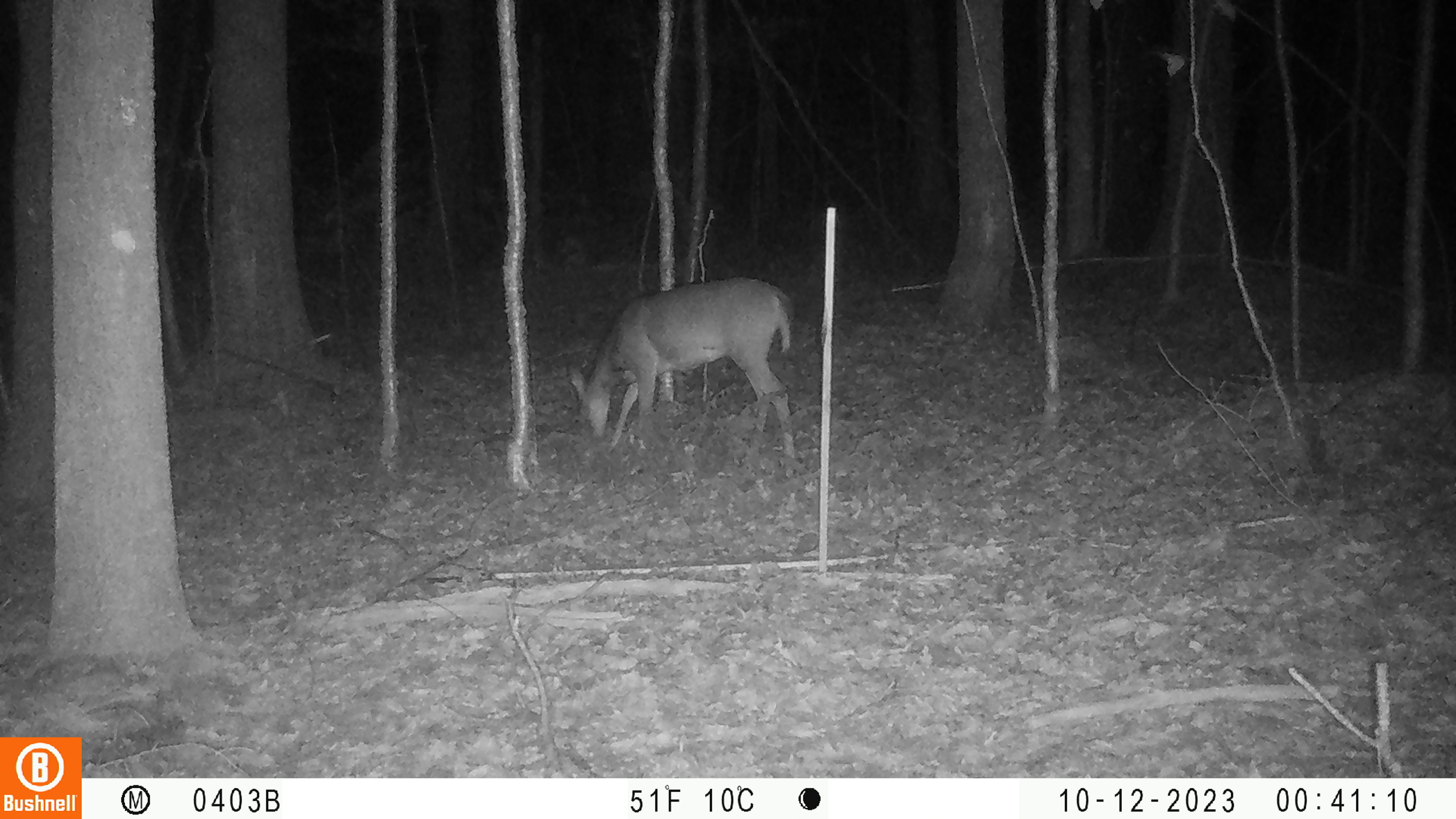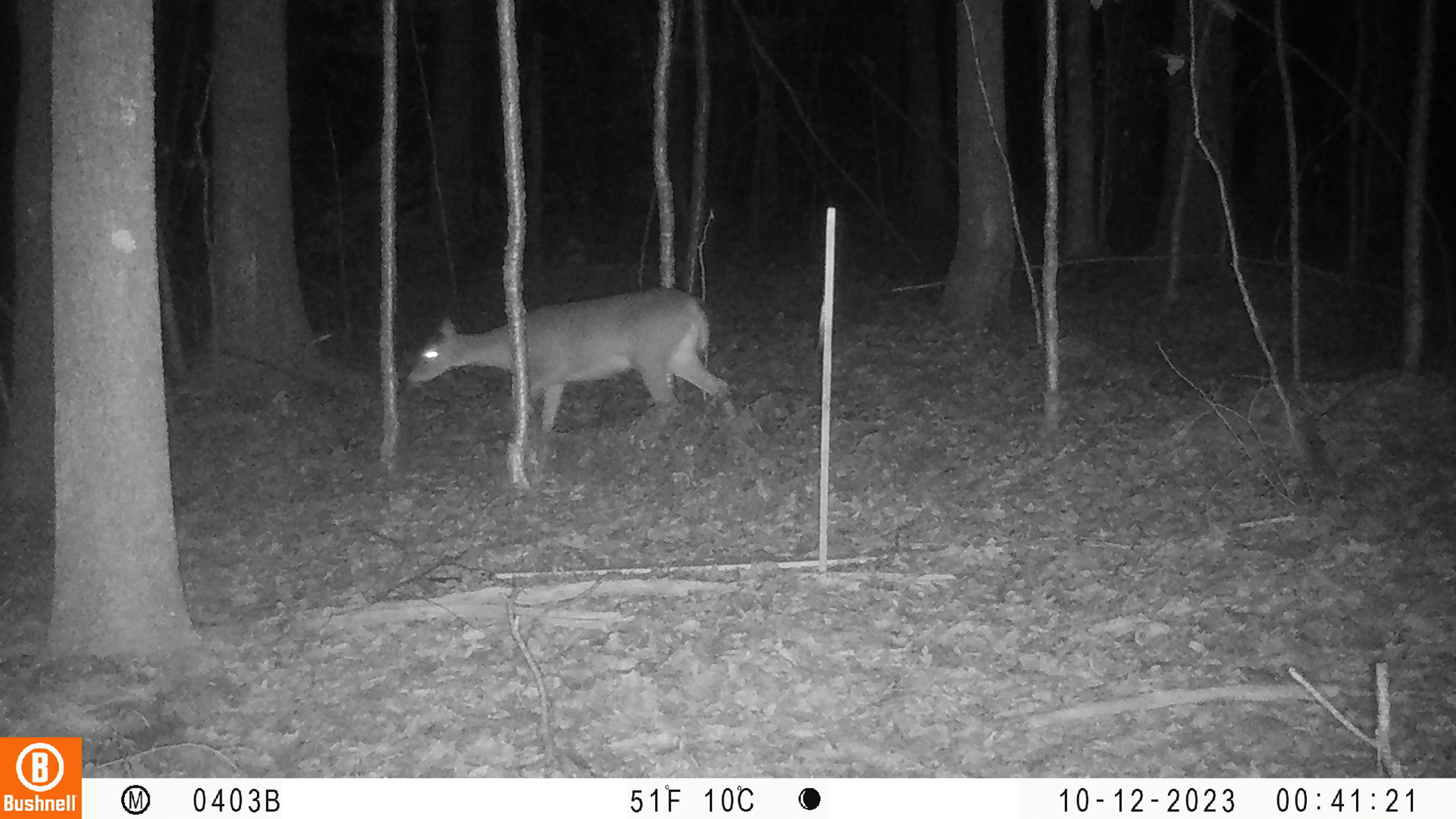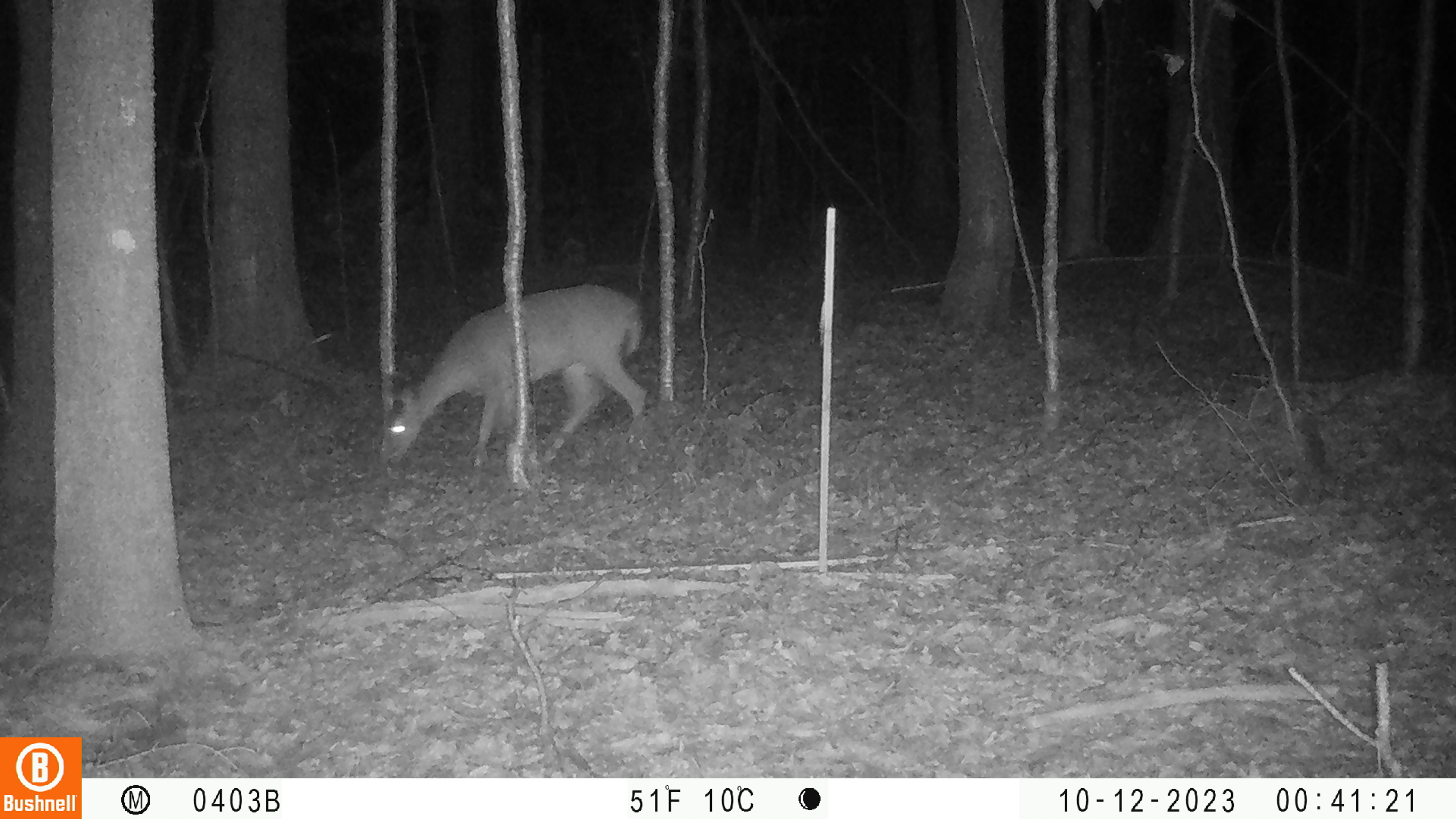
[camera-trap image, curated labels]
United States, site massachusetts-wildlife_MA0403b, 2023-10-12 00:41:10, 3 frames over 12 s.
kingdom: Animalia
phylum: Chordata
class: Mammalia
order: Artiodactyla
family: Cervidae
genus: Odocoileus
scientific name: Odocoileus virginianus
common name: white-tailed deer